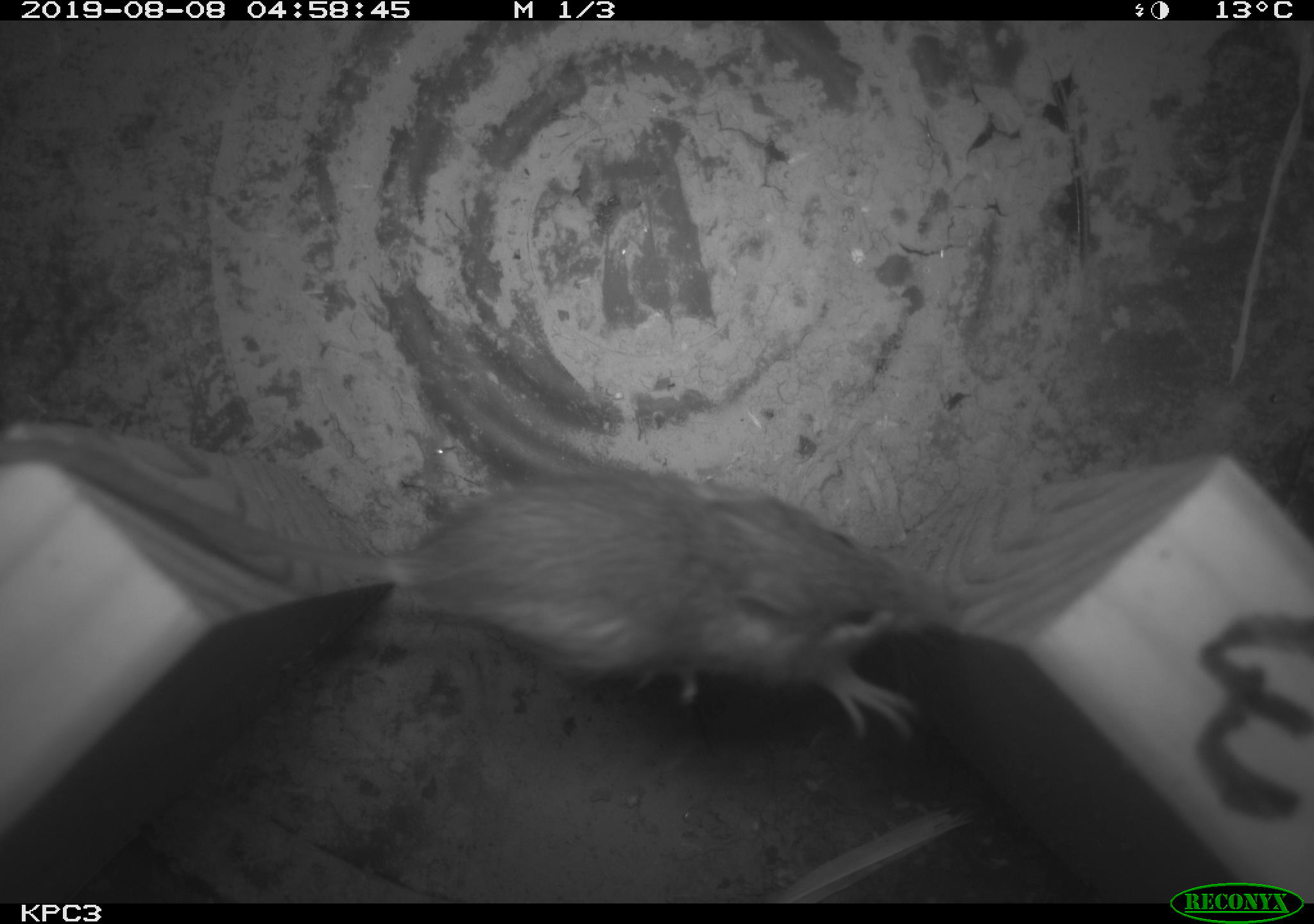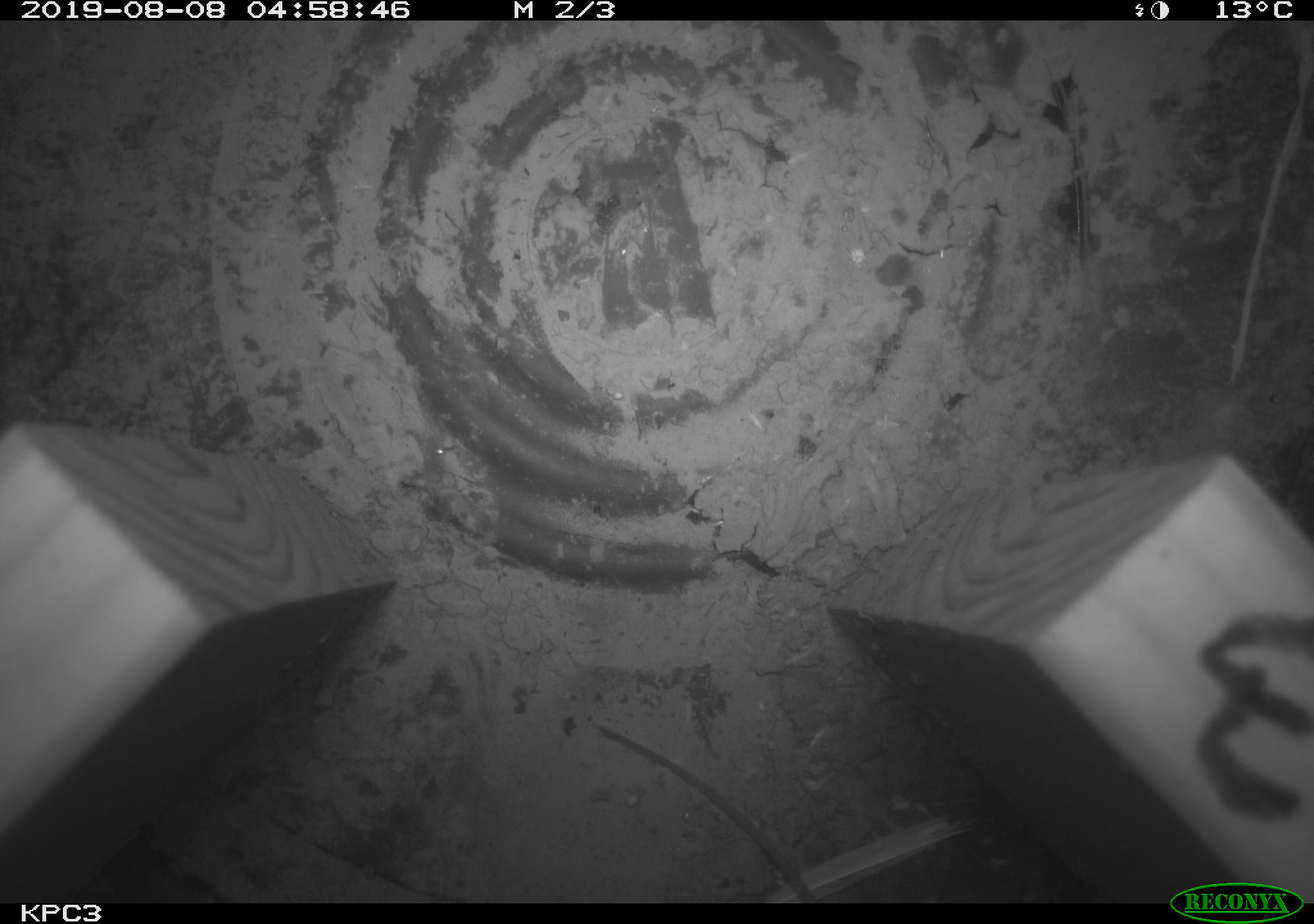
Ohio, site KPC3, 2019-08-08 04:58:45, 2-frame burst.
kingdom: Animalia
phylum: Chordata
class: Mammalia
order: Rodentia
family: Zapodidae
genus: Zapus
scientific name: Zapus hudsonius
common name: meadow jumping mouse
Meadow jumping mouse (Zapus hudsonius).